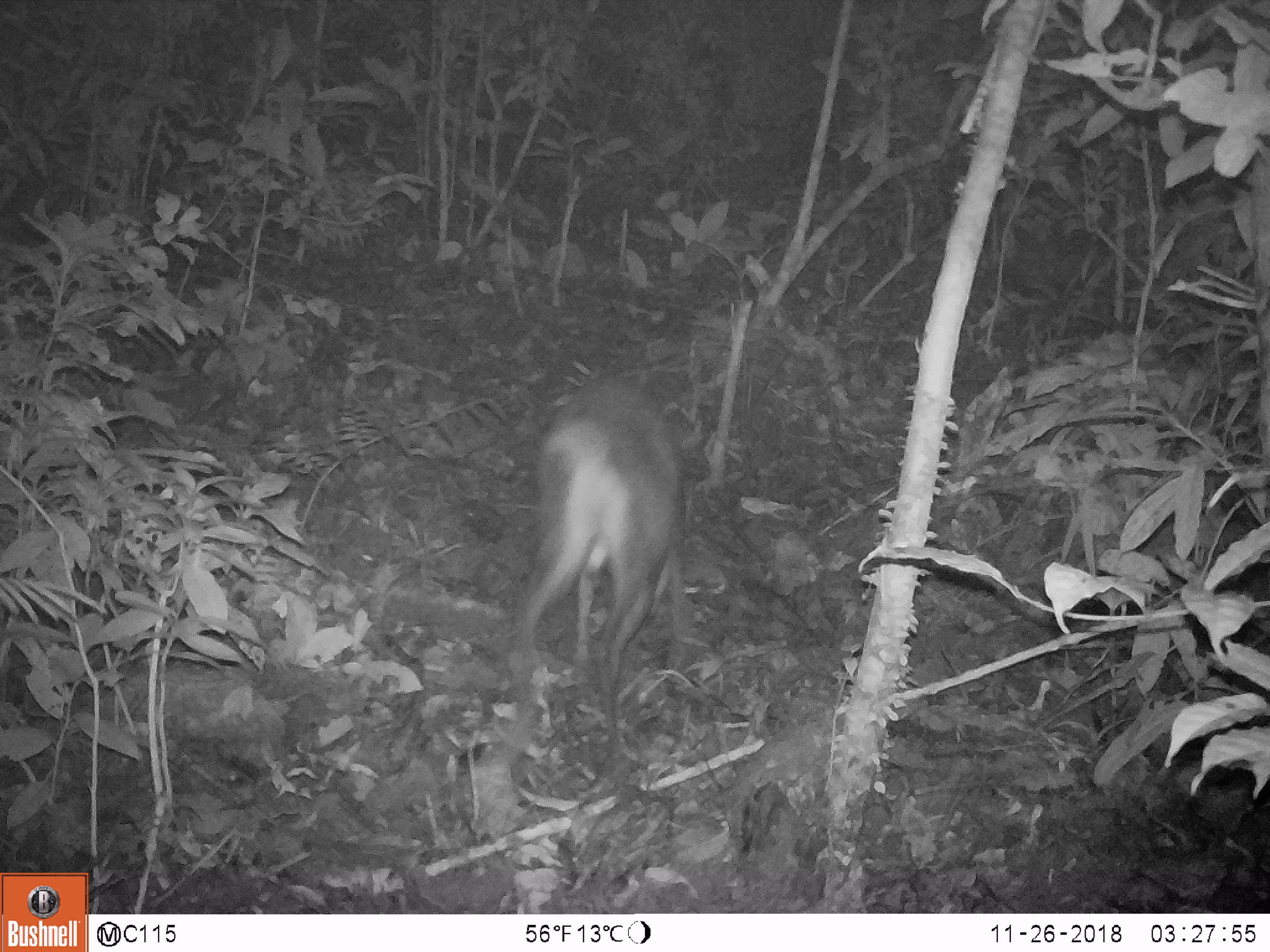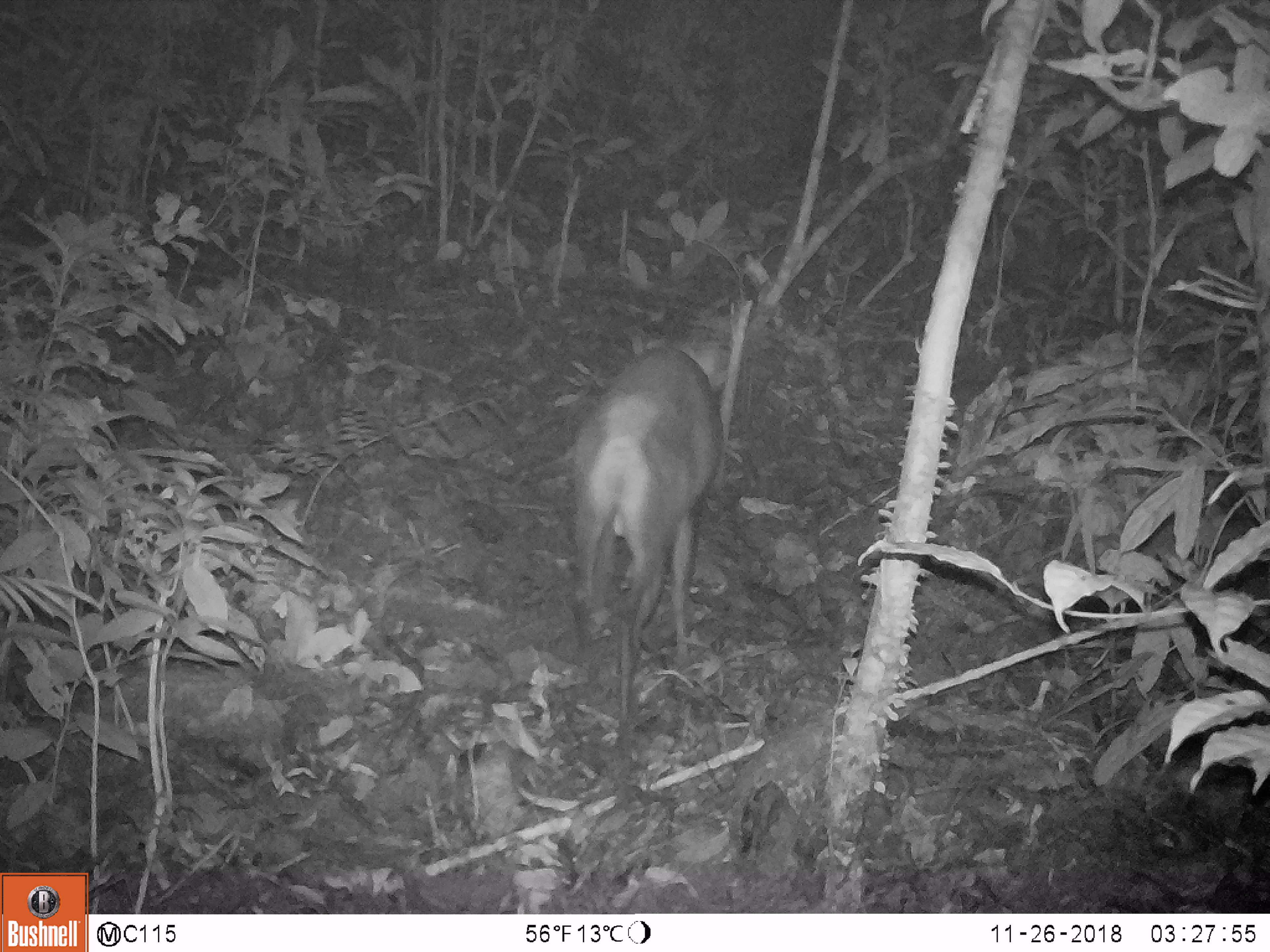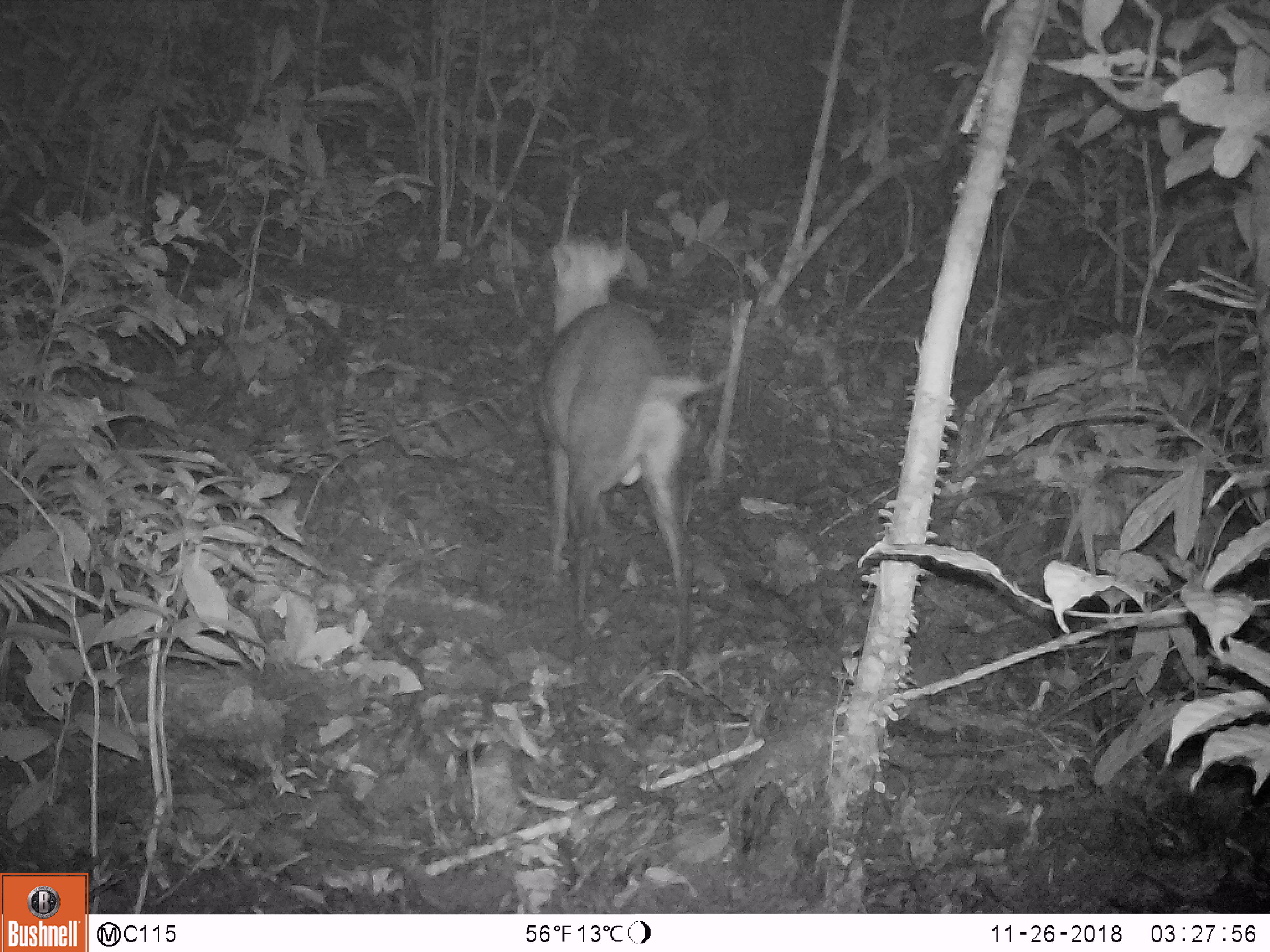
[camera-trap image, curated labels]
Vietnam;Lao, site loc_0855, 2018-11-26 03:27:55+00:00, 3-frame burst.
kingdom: Animalia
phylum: Chordata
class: Mammalia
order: Artiodactyla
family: Cervidae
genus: Muntiacus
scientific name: Muntiacus rooseveltorum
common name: roosevelt's muntjac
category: roosevelts muntjac group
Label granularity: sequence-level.